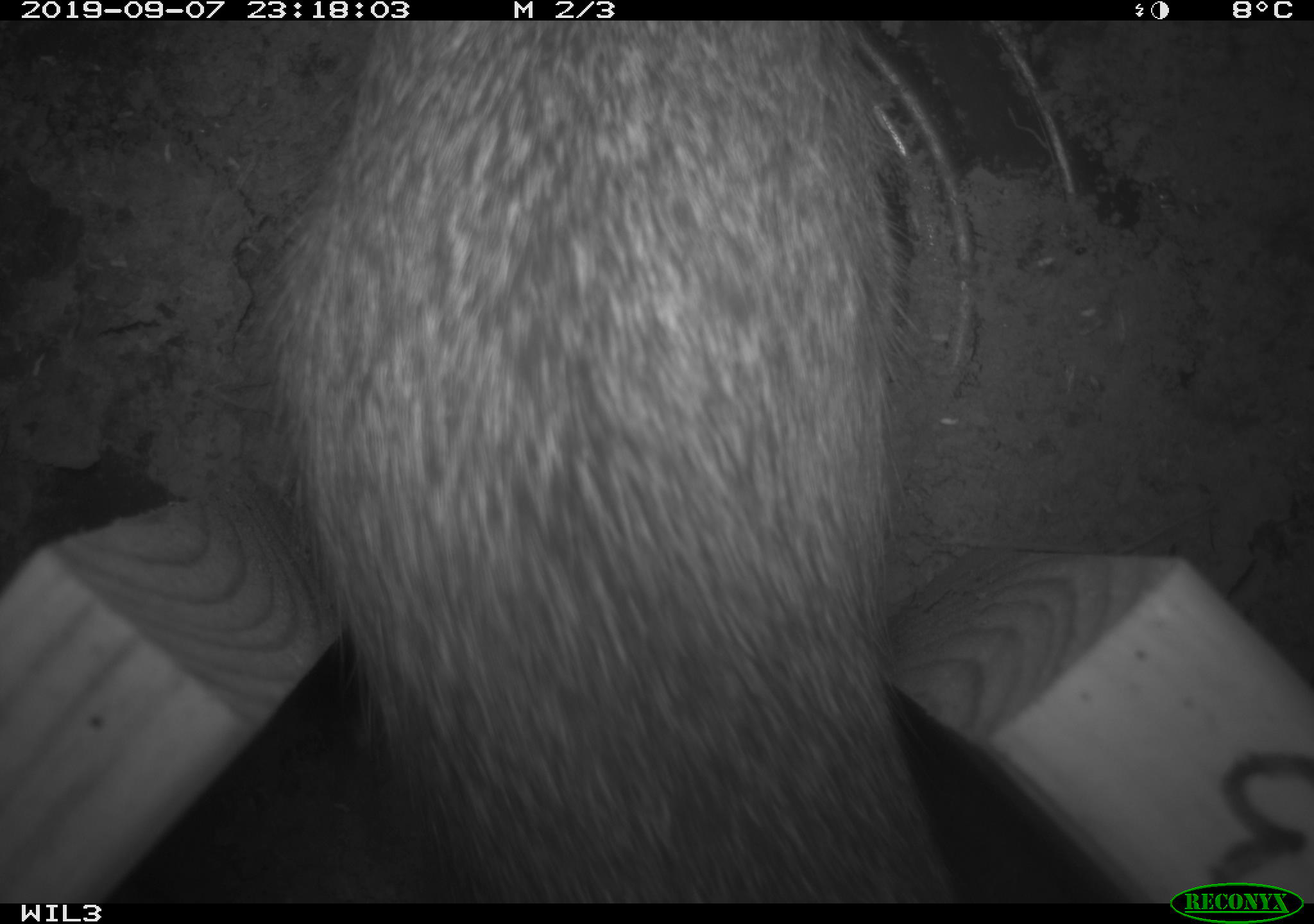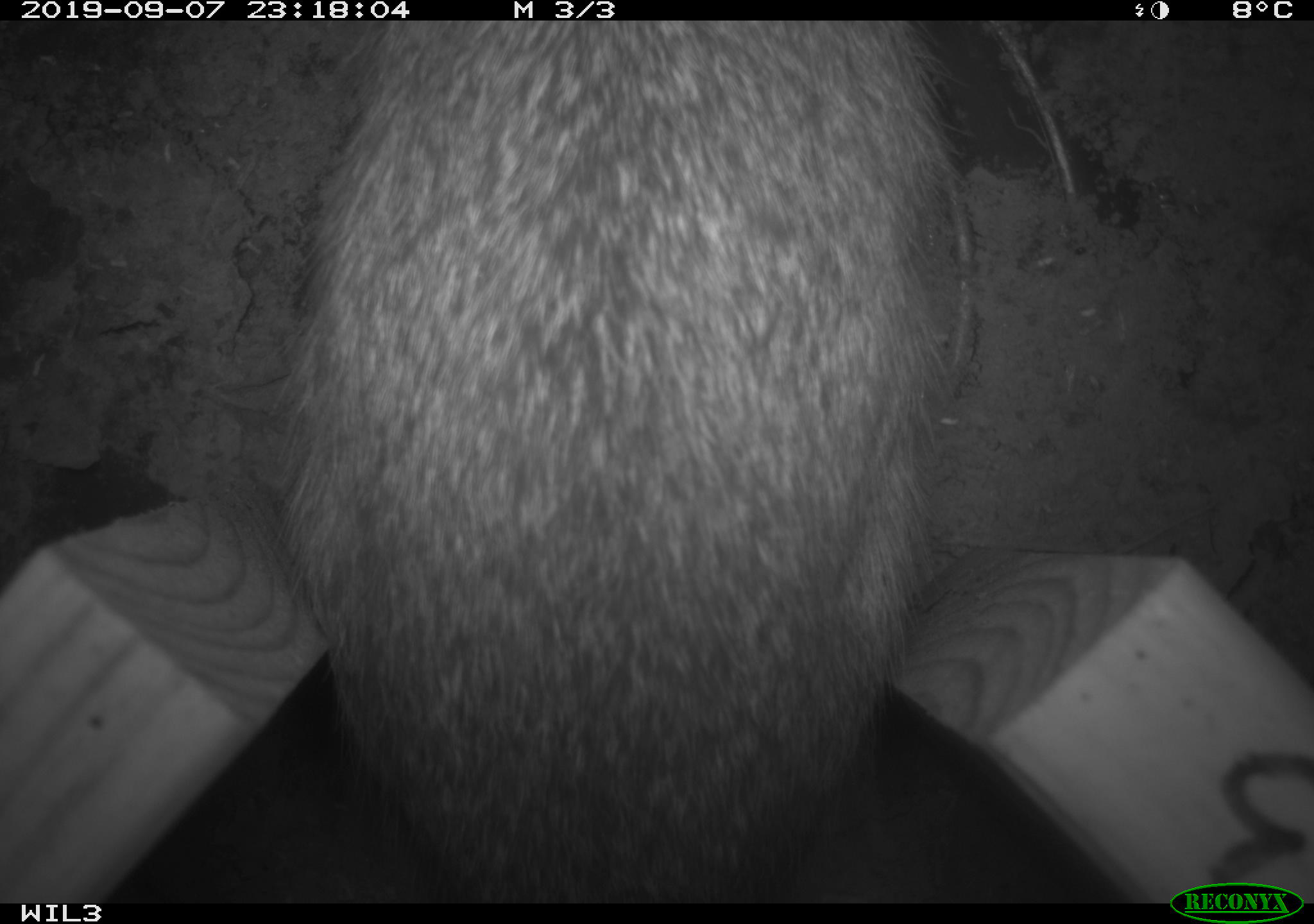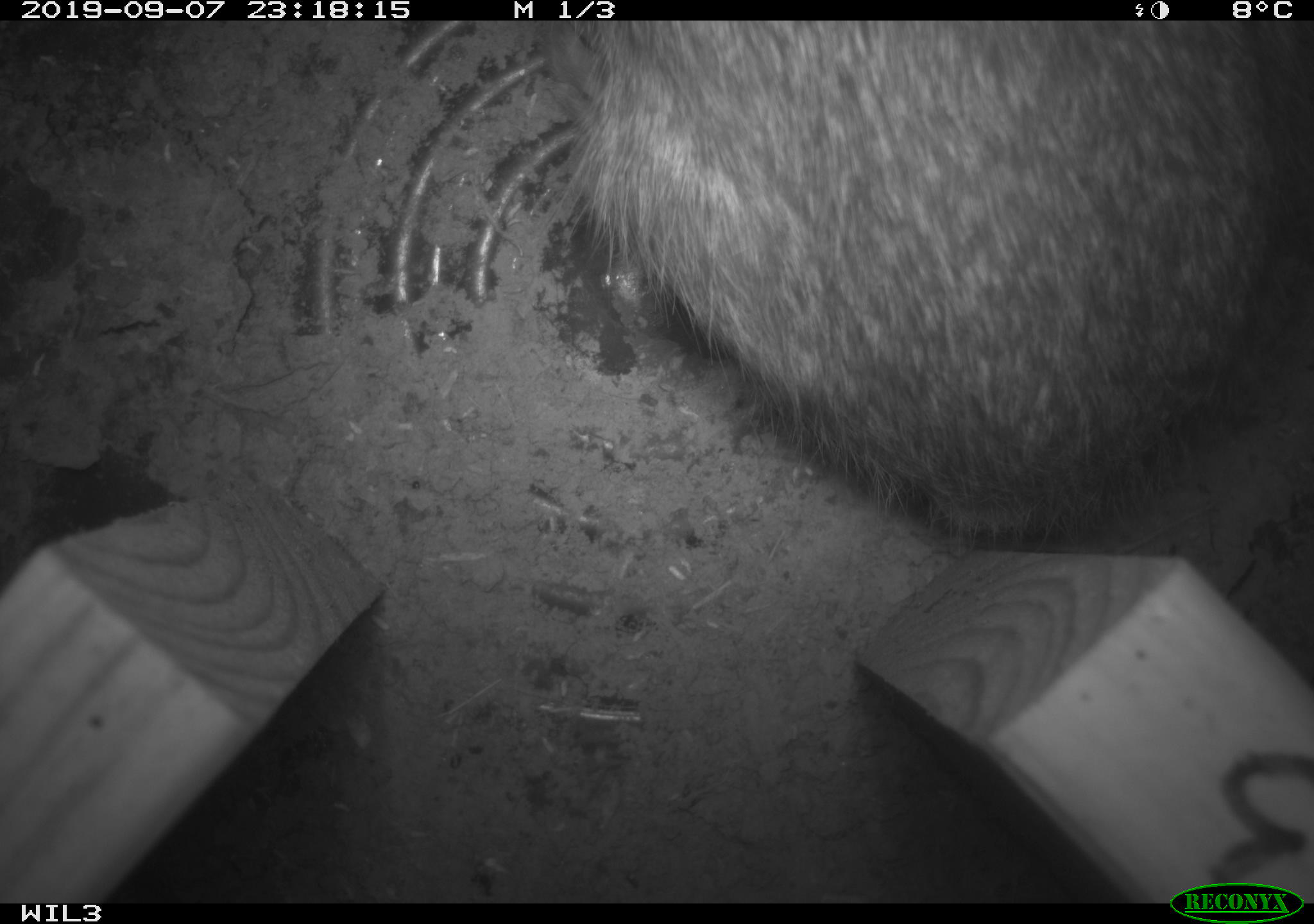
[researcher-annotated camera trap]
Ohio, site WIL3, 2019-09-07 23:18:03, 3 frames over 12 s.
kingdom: Animalia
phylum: Chordata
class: Mammalia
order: Lagomorpha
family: Leporidae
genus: Sylvilagus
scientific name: Sylvilagus floridanus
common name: eastern cottontail